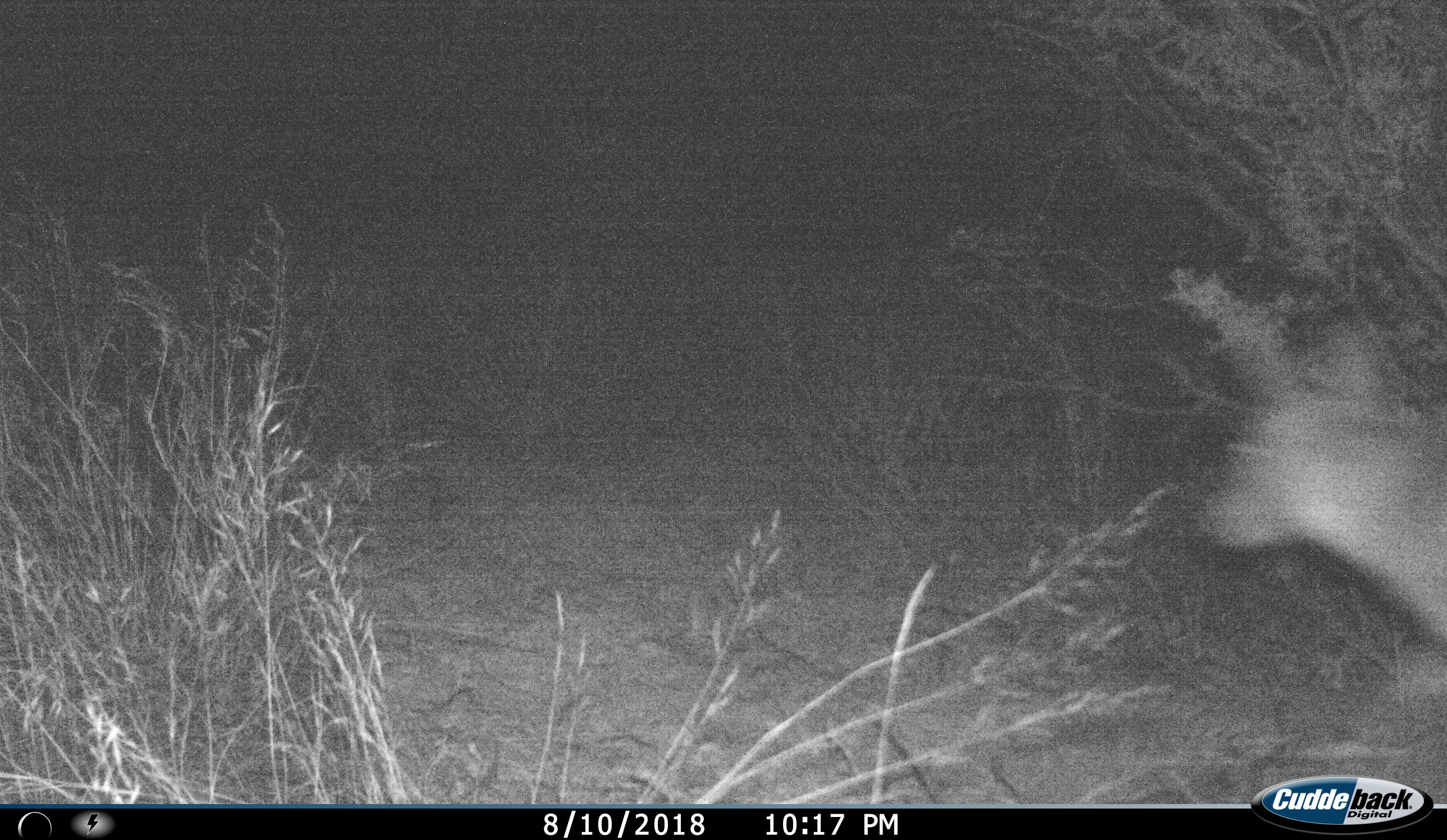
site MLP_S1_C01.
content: unidentified animal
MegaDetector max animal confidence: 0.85